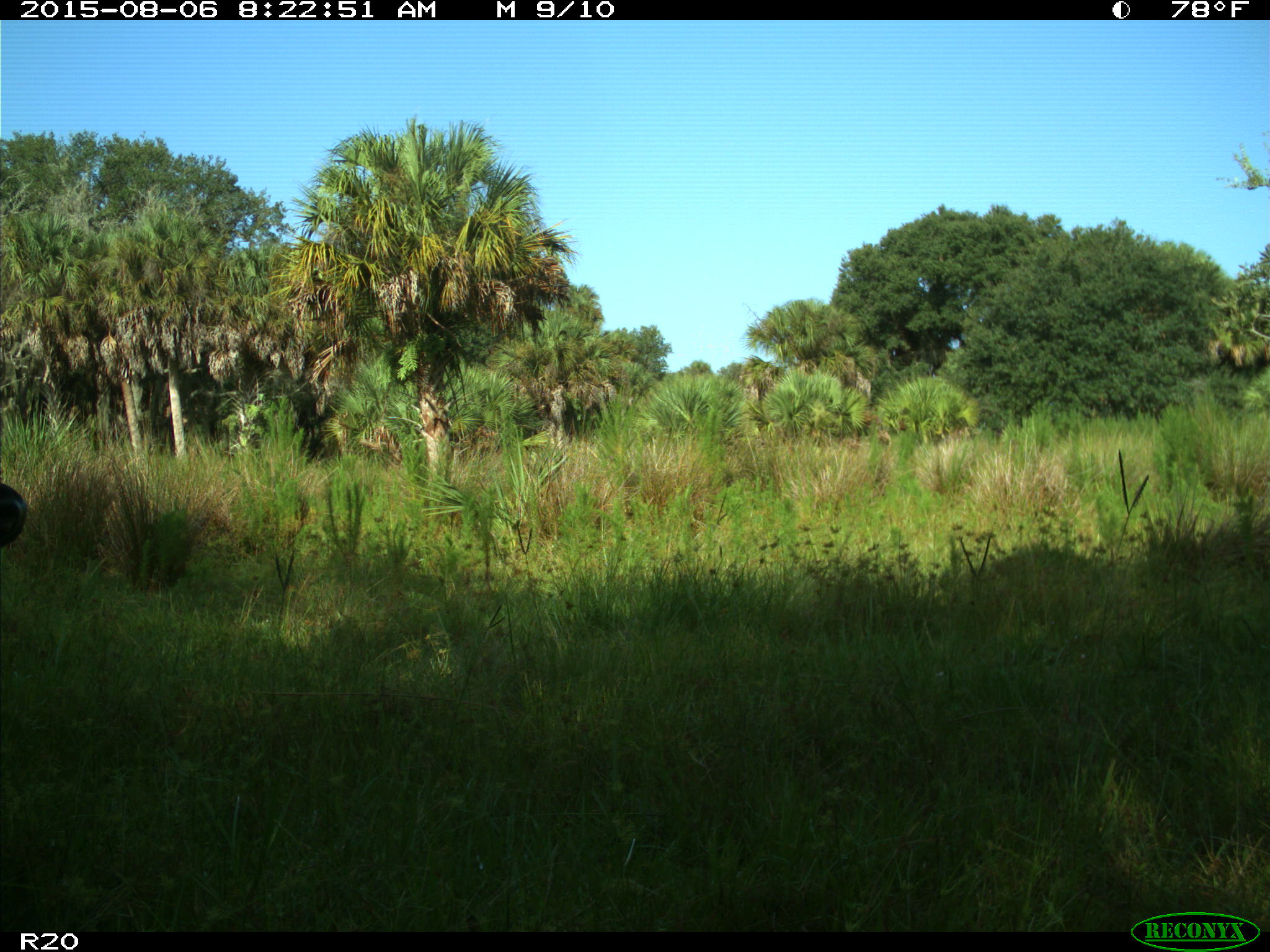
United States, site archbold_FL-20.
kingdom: Animalia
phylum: Chordata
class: Mammalia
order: Artiodactyla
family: Bovidae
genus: Bos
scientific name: Bos taurus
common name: domestic cow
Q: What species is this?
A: Bos taurus (domestic cow).